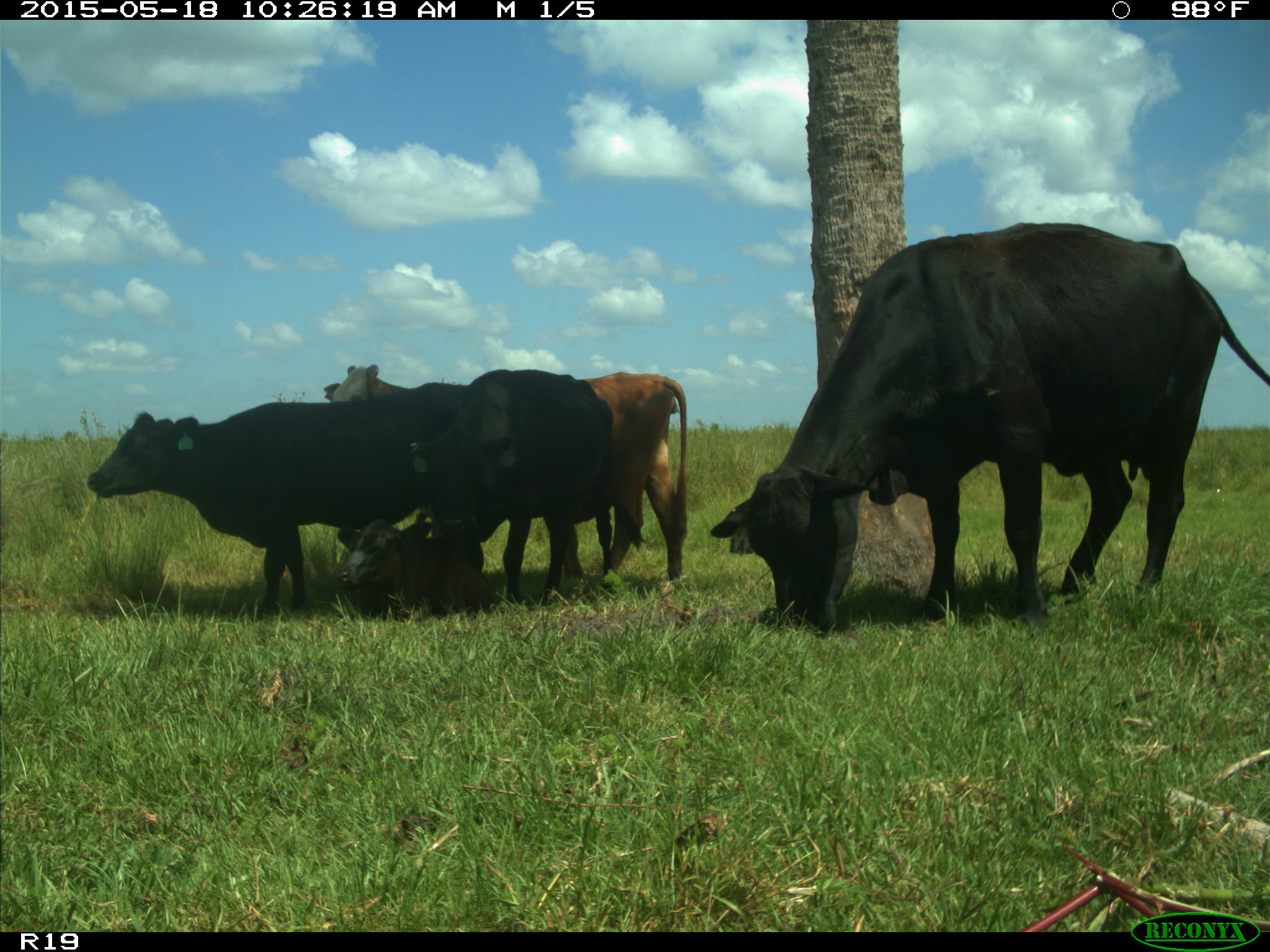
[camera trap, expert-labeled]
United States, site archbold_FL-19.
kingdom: Animalia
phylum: Chordata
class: Mammalia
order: Artiodactyla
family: Bovidae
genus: Bos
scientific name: Bos taurus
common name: domestic cow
Bos taurus (domestic cow).